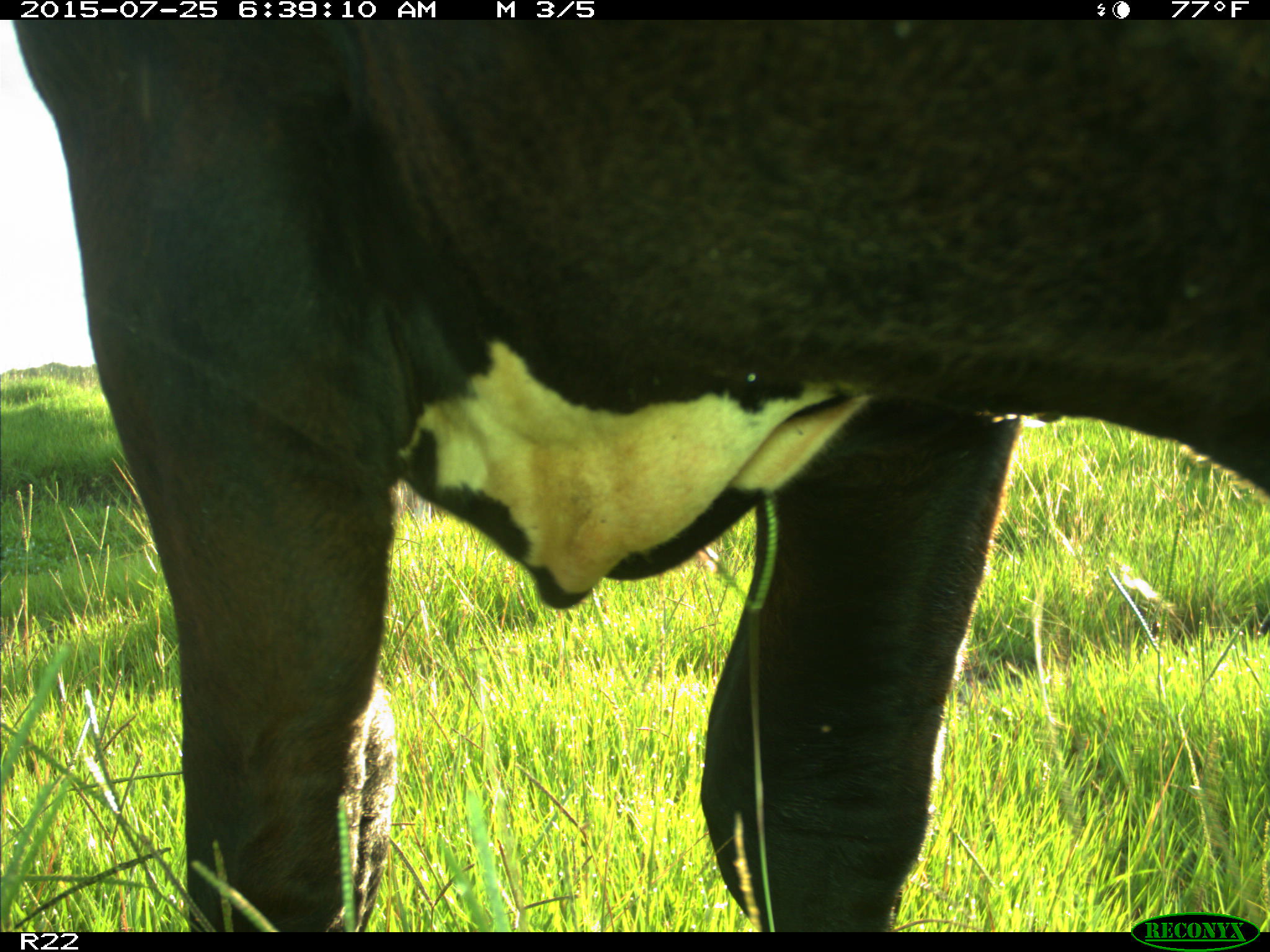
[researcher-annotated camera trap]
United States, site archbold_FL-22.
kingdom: Animalia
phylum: Chordata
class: Mammalia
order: Artiodactyla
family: Bovidae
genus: Bos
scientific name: Bos taurus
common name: domestic cow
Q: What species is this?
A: Bos taurus (domestic cow).